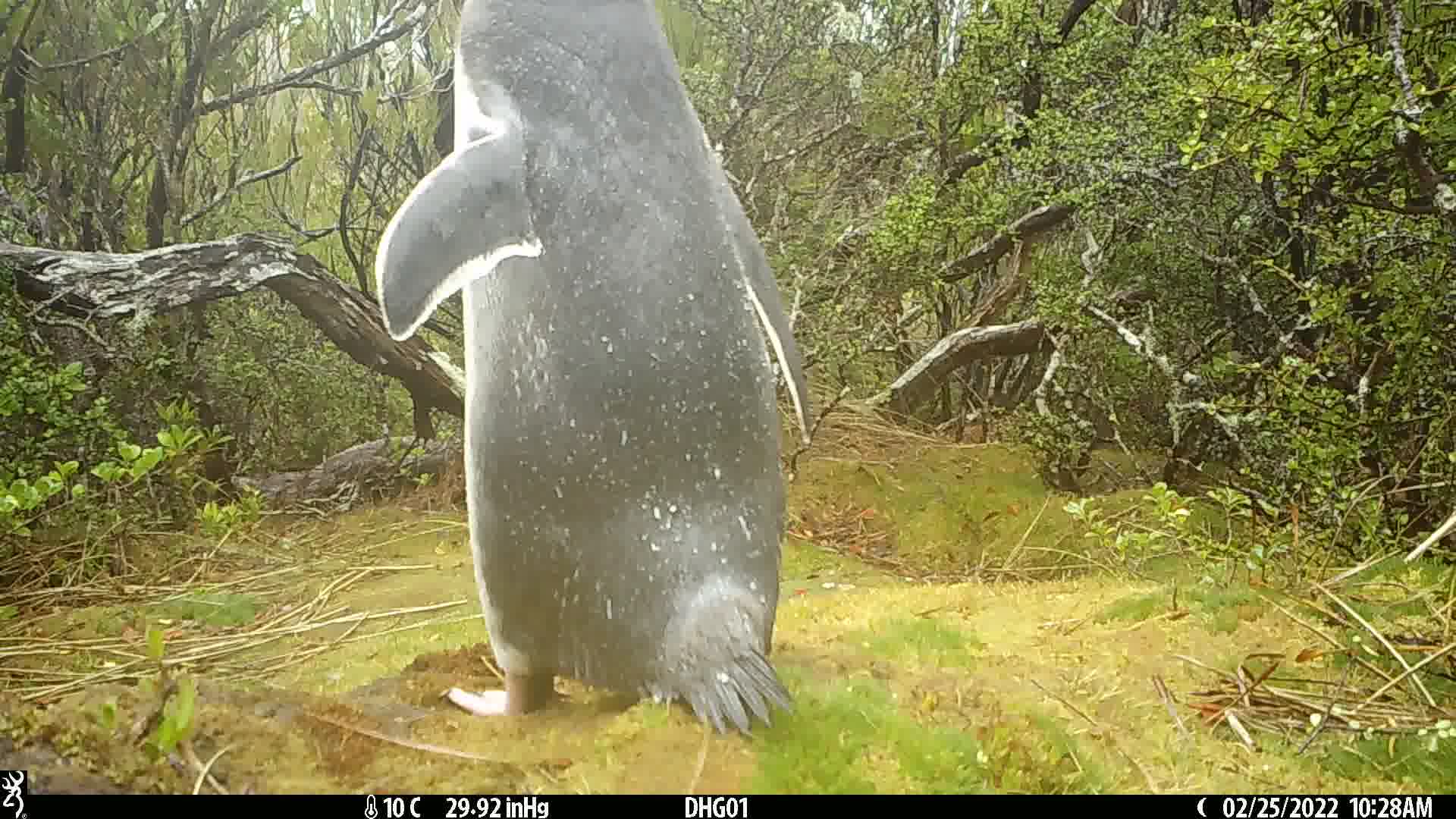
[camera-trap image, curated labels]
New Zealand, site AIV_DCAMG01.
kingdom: Animalia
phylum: Chordata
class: Aves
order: Sphenisciformes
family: Spheniscidae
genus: Megadyptes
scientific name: Megadyptes antipodes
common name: yellow-eyed penguin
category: yellow eyed penguin